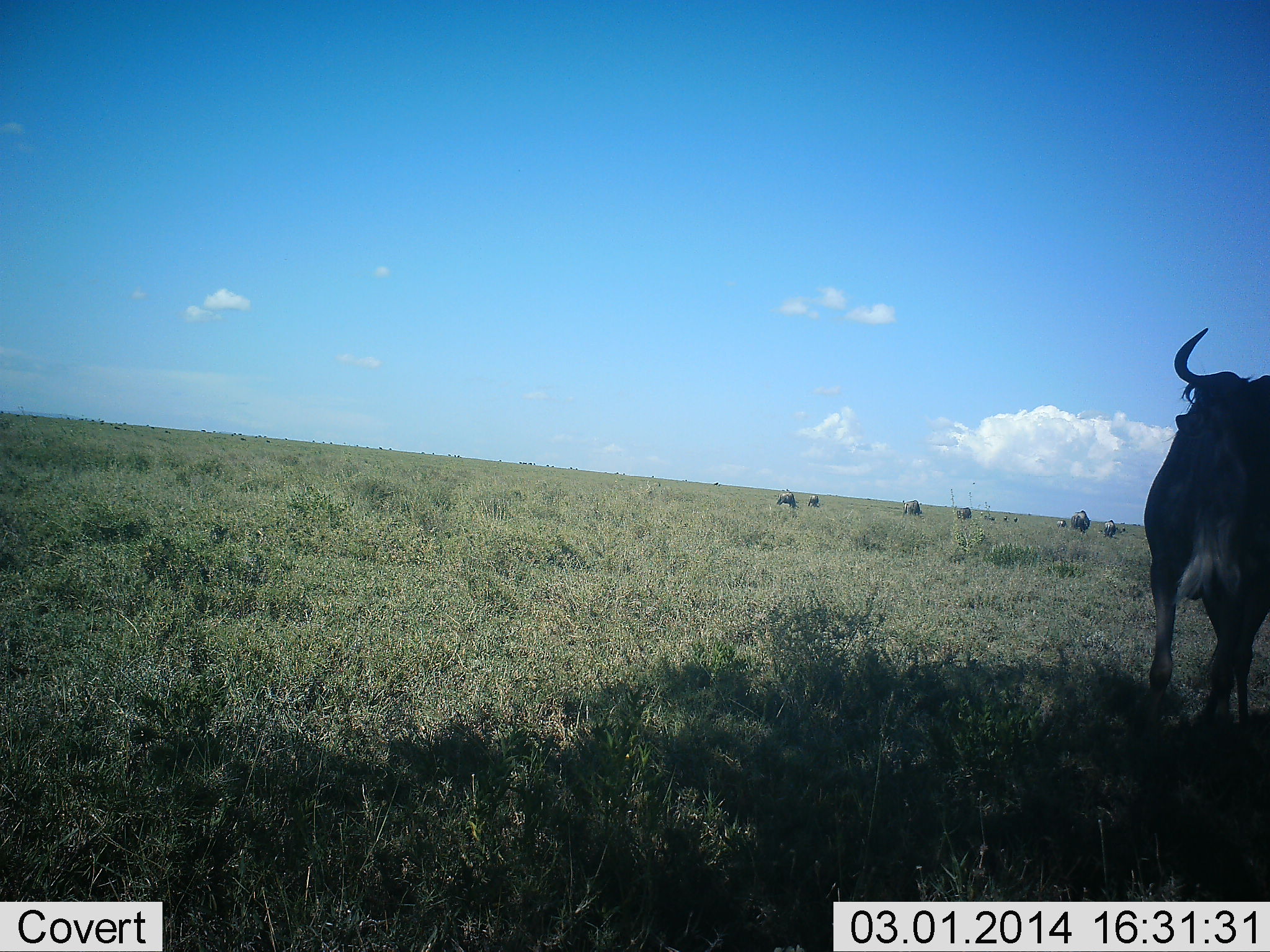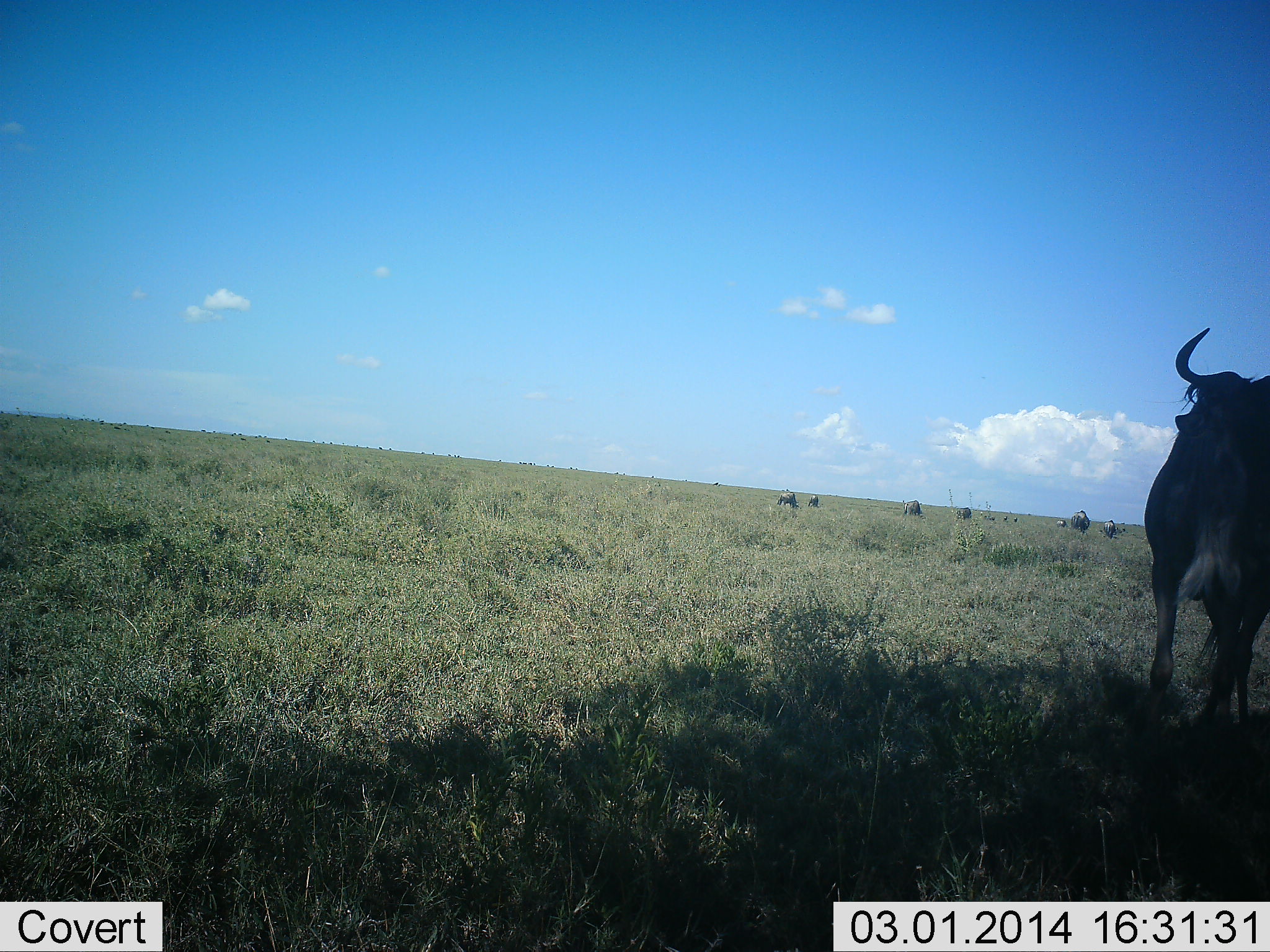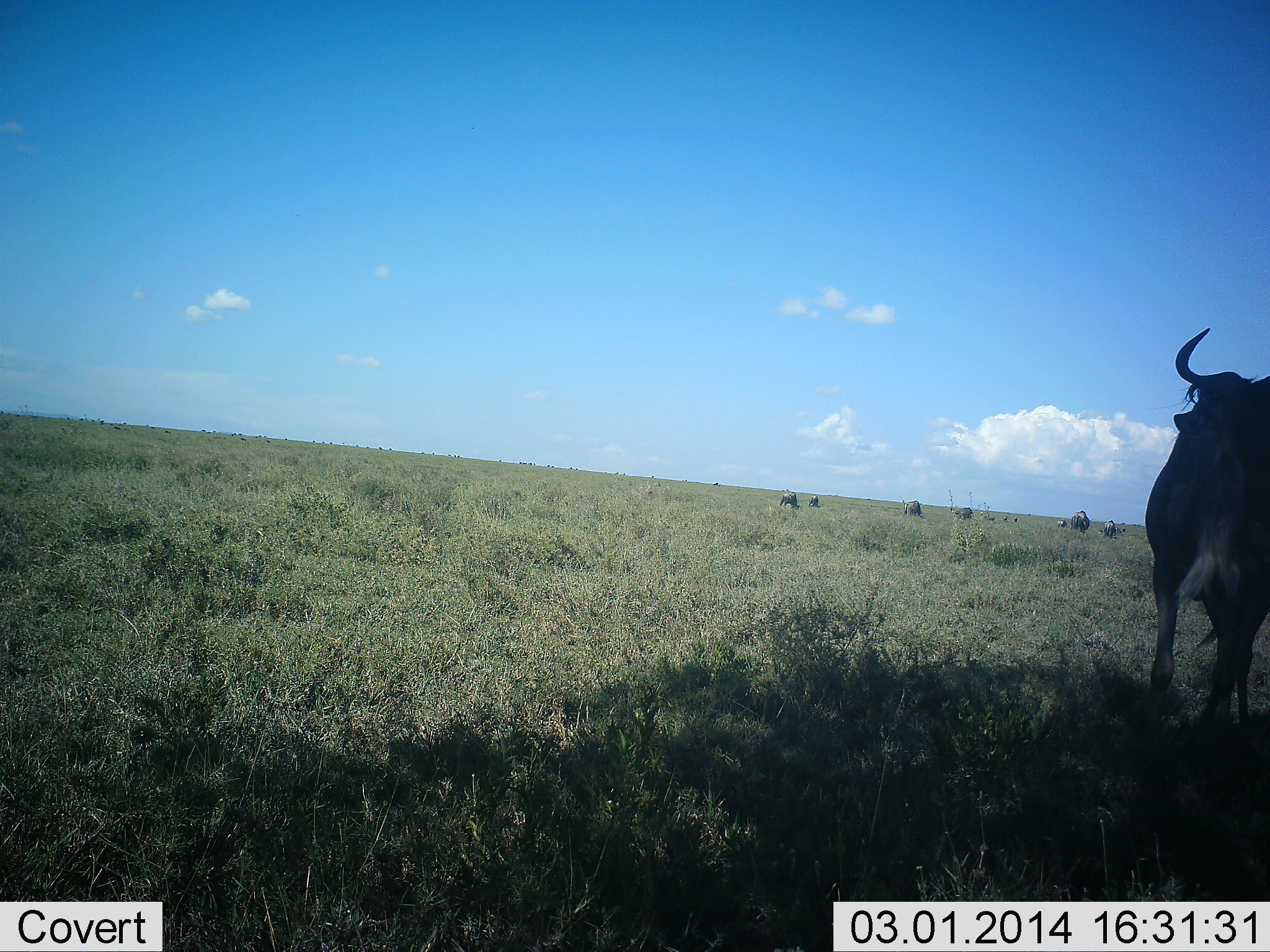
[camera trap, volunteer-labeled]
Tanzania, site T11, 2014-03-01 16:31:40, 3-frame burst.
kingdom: Animalia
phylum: Chordata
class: Mammalia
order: Artiodactyla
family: Bovidae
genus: Connochaetes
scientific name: Connochaetes taurinus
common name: blue wildebeest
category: wildebeest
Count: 10.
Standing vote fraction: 60%.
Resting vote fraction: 20%.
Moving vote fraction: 60%.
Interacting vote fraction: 10%.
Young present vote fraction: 0%.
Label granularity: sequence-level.